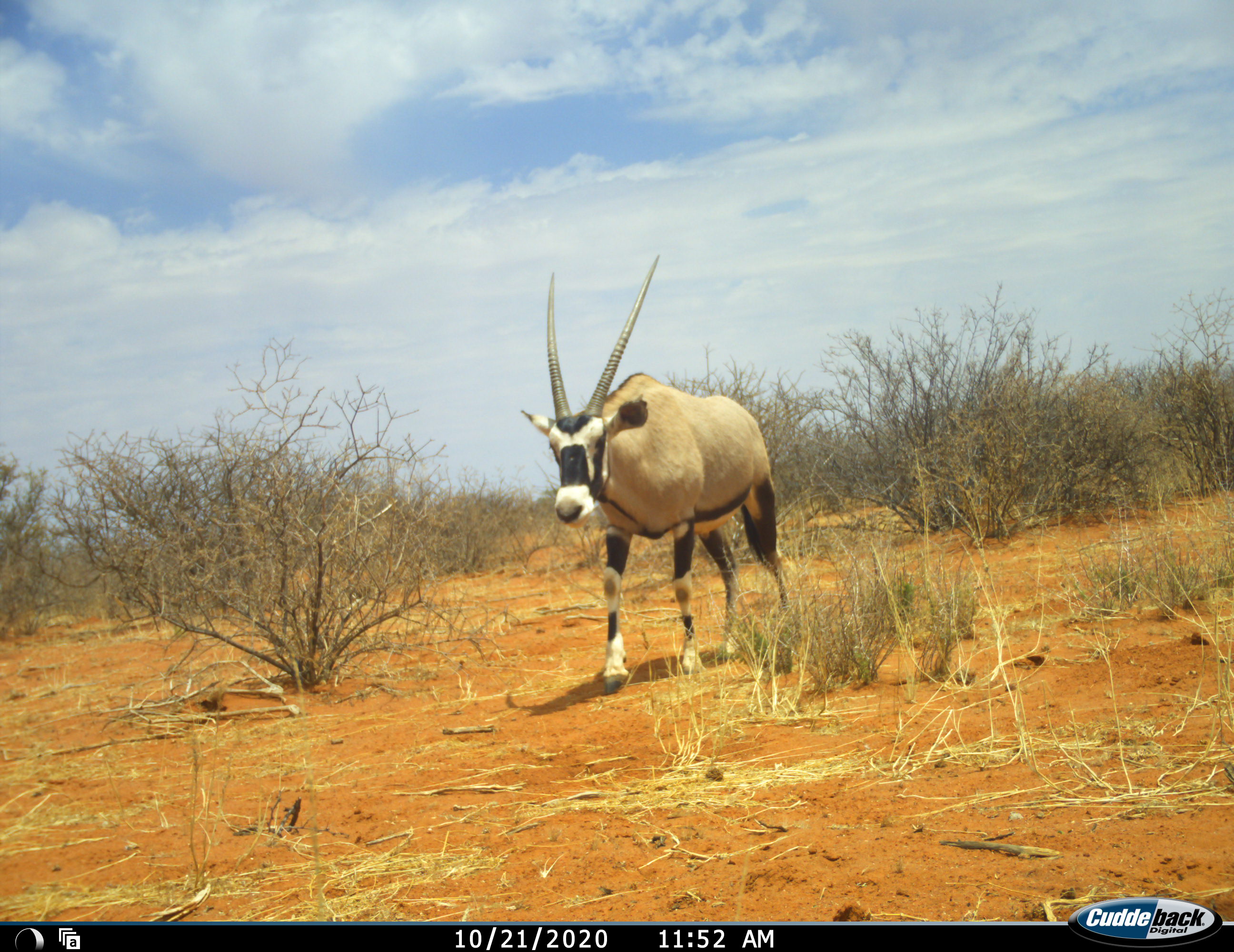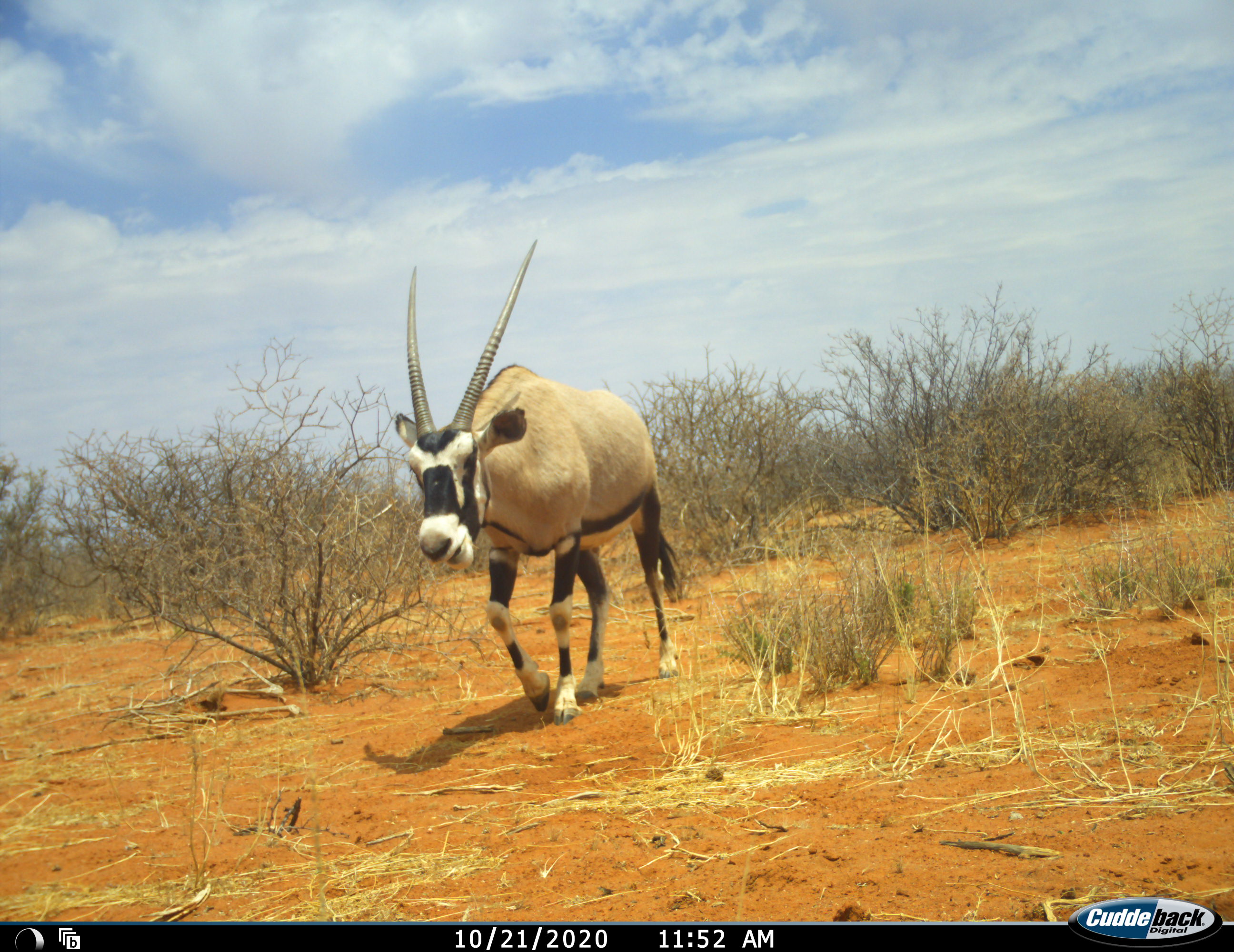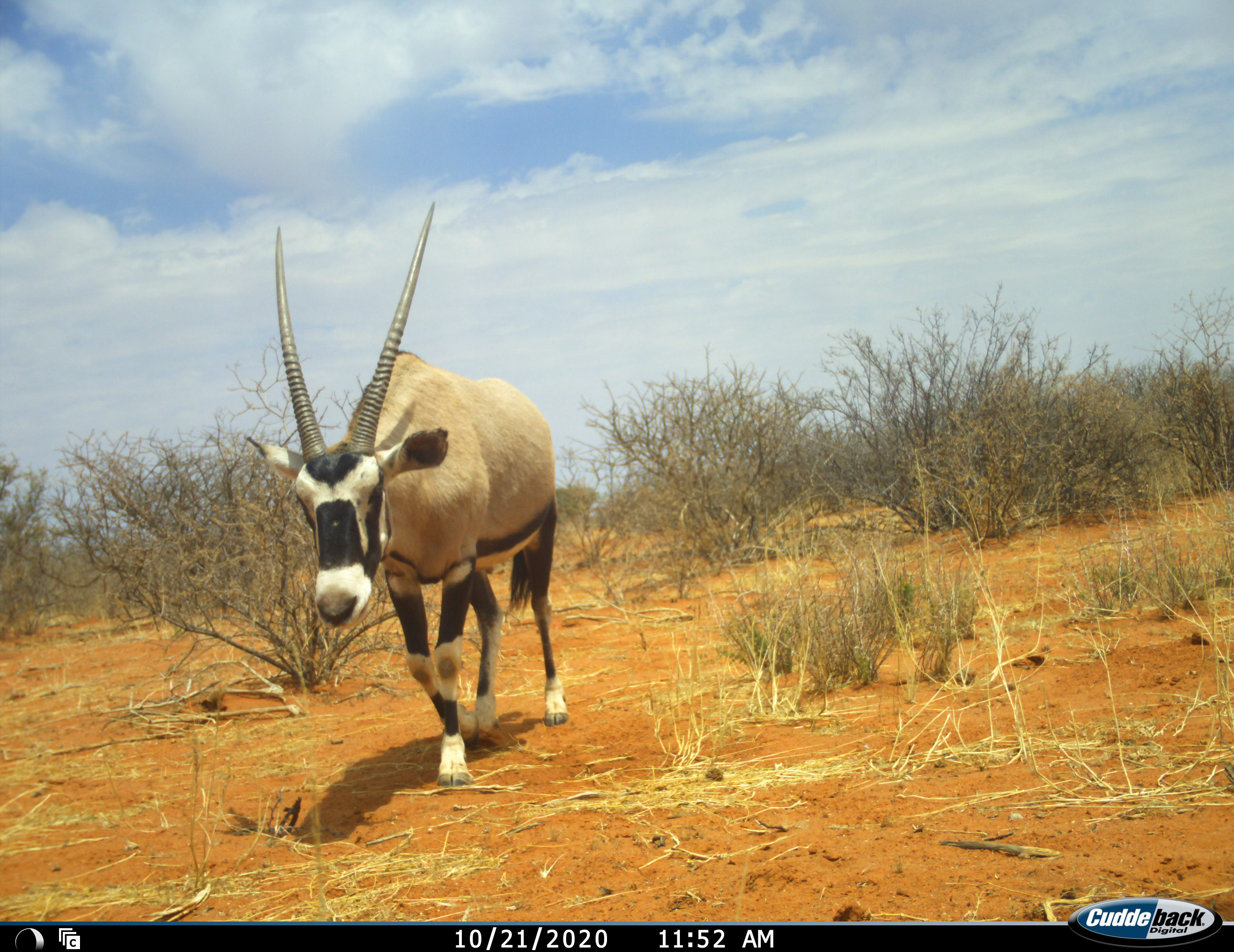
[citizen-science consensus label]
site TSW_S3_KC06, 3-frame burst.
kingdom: Animalia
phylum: Chordata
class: Mammalia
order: Artiodactyla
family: Bovidae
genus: Oryx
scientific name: Oryx gazella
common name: gemsbok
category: oryx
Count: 1.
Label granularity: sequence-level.